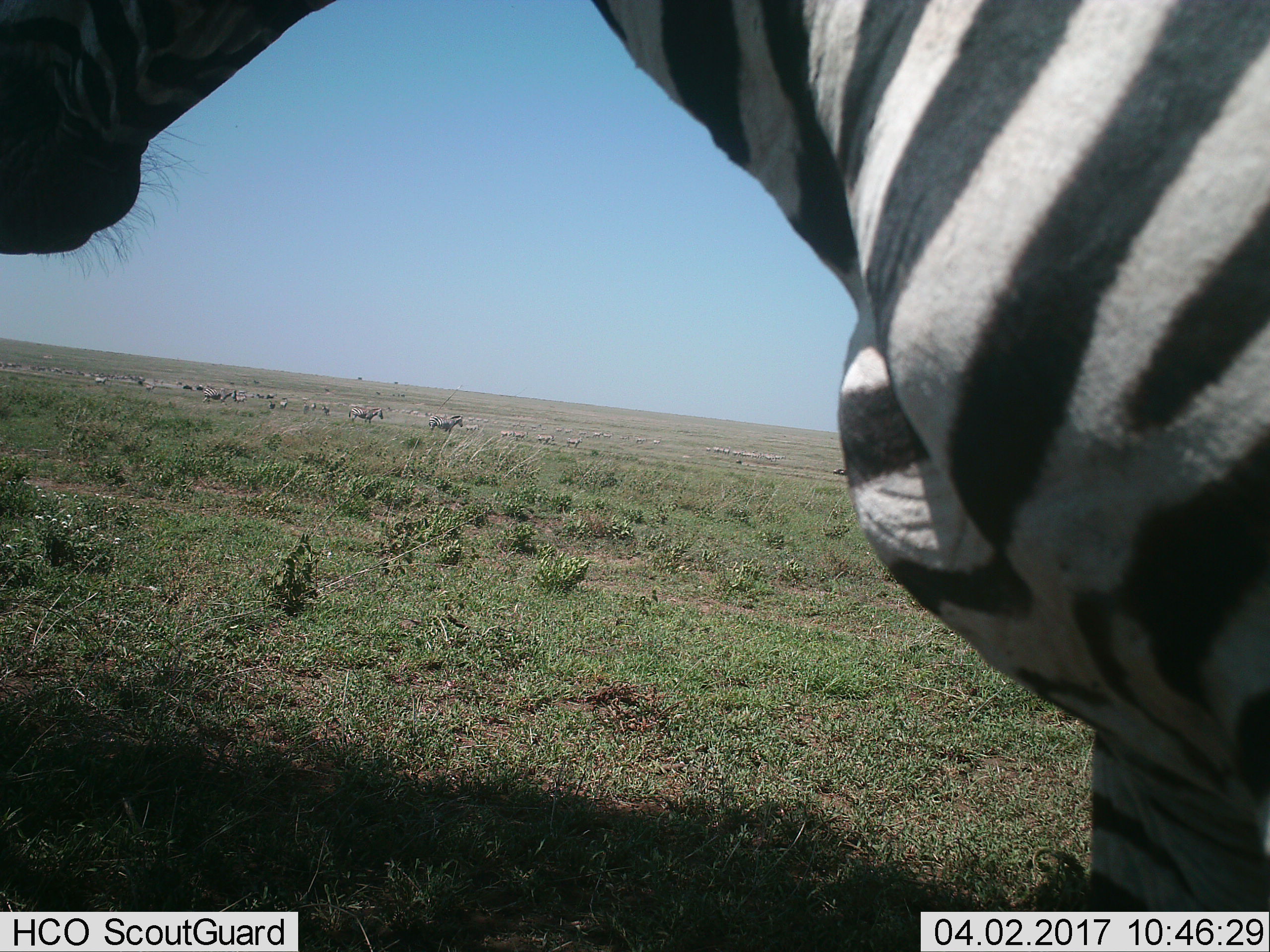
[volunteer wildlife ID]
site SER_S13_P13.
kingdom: Animalia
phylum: Chordata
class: Mammalia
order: Perissodactyla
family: Equidae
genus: Equus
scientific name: Equus quagga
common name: plains zebra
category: zebraplains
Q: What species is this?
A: Zebraplains (plains zebra) (Equus quagga).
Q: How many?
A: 11-50.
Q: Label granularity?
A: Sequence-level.